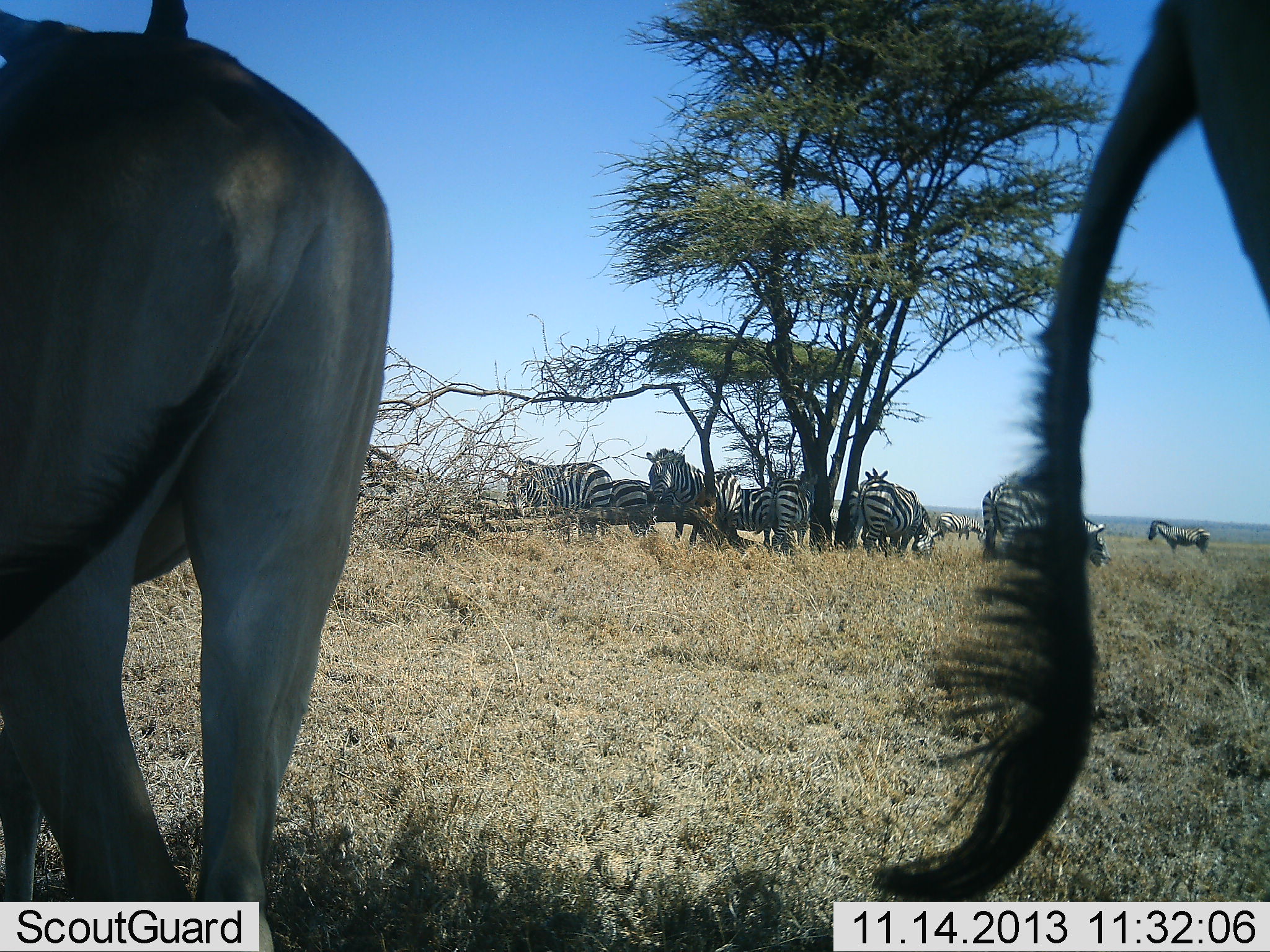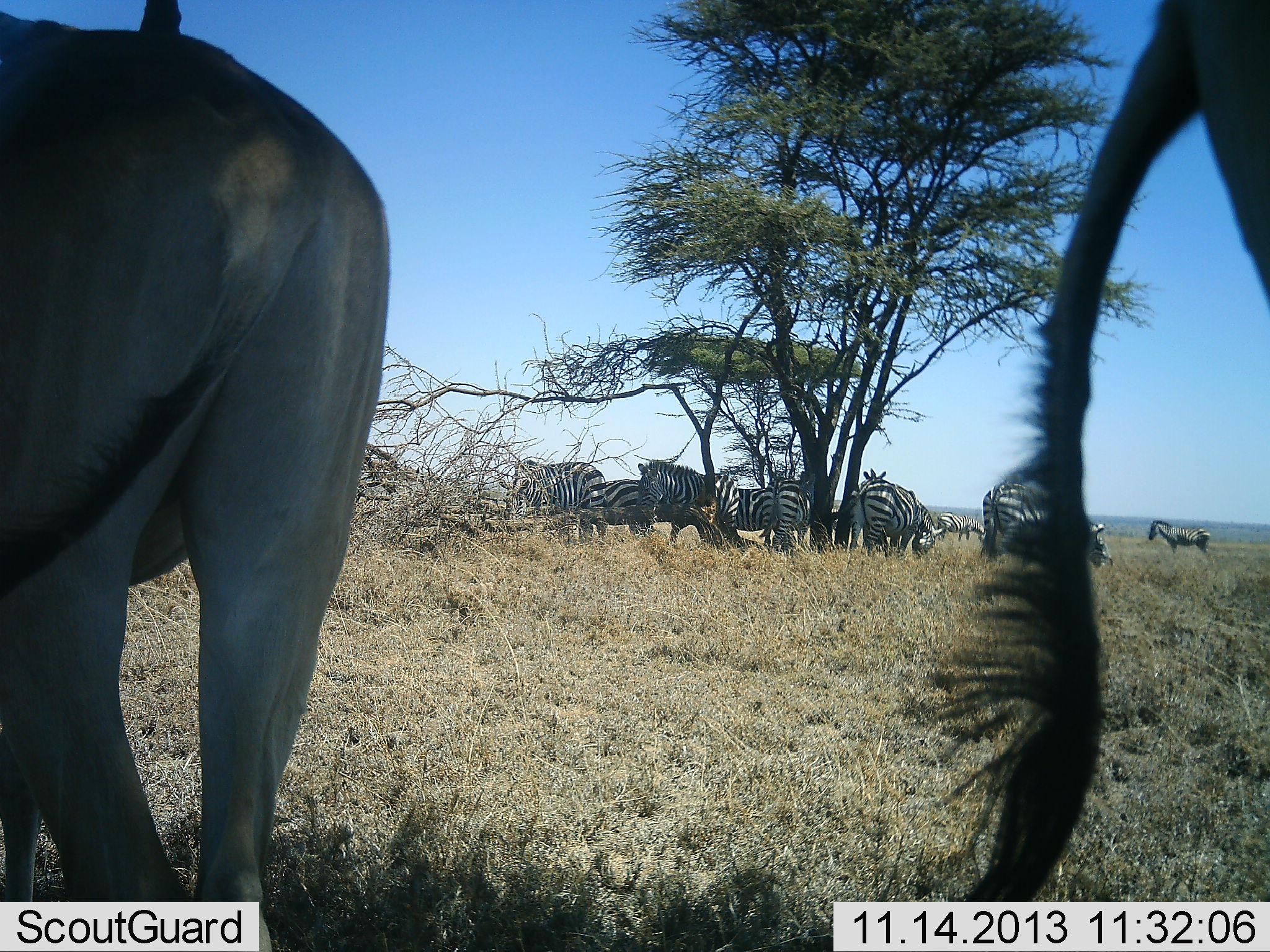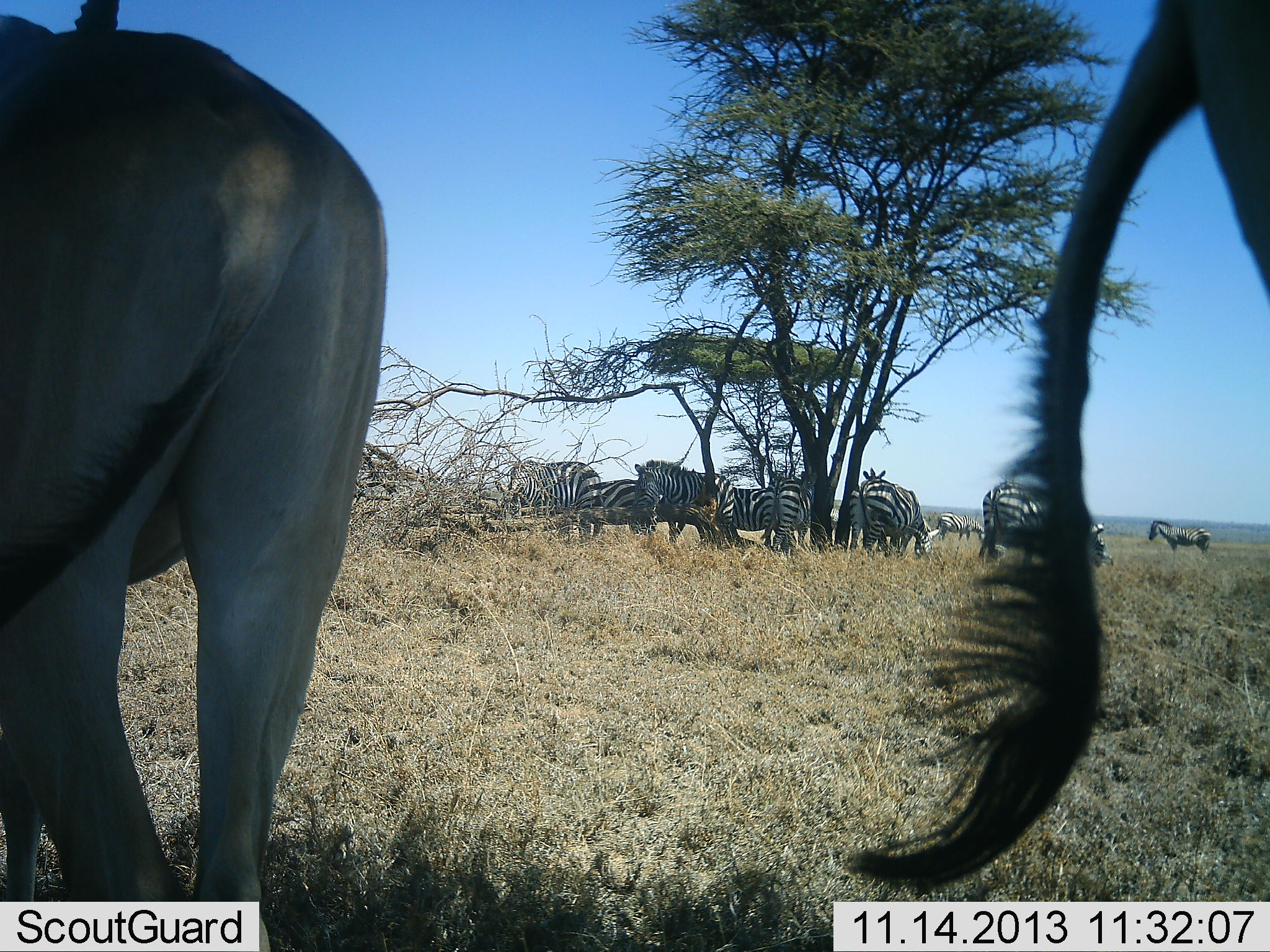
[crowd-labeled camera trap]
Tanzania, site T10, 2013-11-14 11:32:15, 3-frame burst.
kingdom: Animalia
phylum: Chordata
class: Mammalia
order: Artiodactyla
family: Bovidae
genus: Alcelaphus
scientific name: Alcelaphus buselaphus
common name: hartebeest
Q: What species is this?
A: Hartebeest (Alcelaphus buselaphus).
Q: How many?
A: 2.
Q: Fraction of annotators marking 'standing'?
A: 100%.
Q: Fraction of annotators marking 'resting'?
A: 12%.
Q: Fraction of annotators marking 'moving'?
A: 0%.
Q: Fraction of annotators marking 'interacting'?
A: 0%.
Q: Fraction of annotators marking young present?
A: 0%.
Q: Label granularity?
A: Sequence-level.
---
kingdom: Animalia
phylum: Chordata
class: Mammalia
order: Perissodactyla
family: Equidae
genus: Equus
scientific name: Equus quagga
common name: plains zebra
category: zebra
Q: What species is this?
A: Zebra (plains zebra) (Equus quagga).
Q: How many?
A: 11-50.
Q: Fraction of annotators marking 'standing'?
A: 75%.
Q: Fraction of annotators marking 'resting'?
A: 29%.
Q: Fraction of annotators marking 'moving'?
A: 12%.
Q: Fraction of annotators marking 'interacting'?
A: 8%.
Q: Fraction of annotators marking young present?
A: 4%.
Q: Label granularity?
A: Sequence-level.